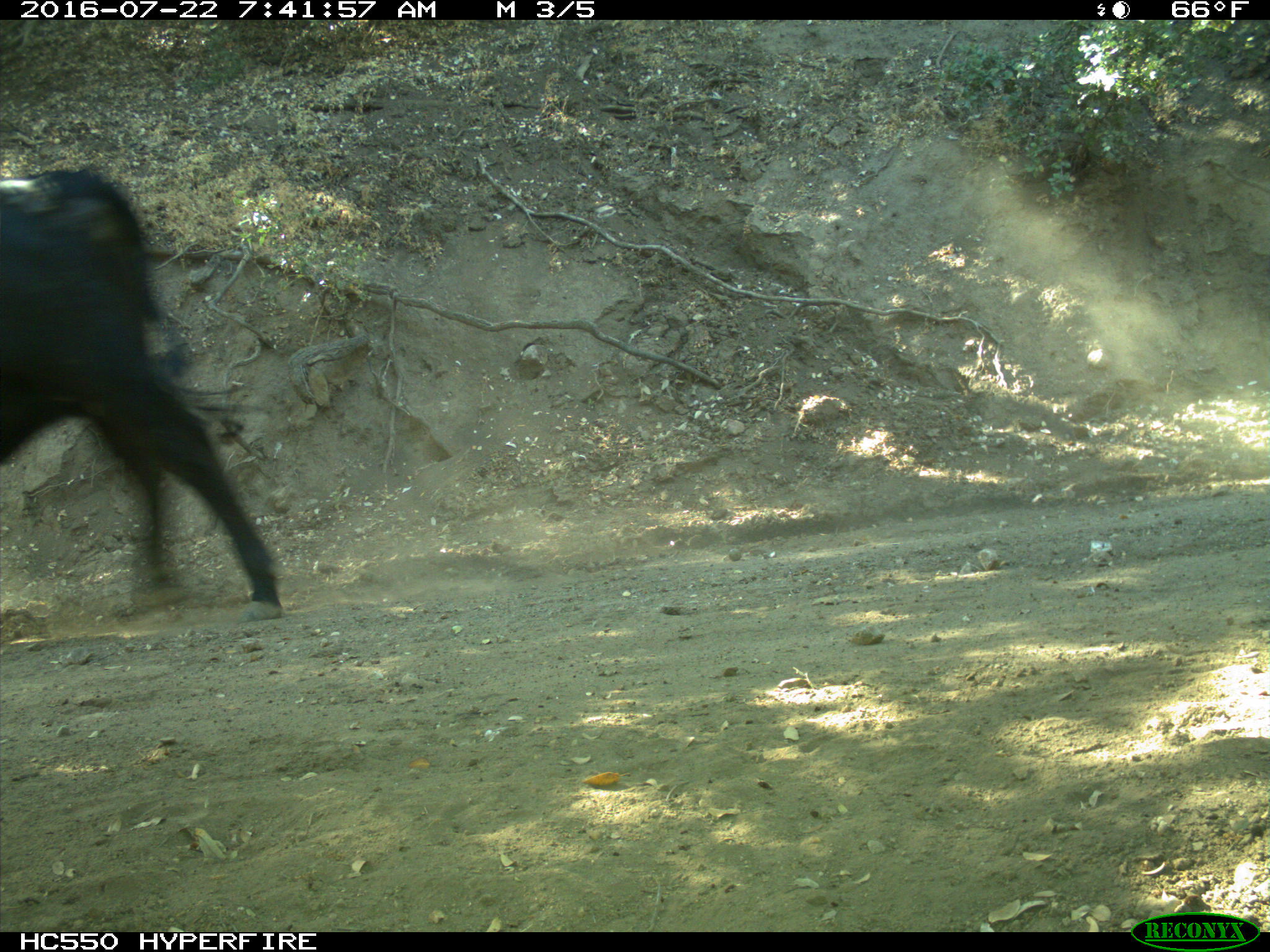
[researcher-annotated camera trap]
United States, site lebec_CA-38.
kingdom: Animalia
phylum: Chordata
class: Mammalia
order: Artiodactyla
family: Bovidae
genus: Bos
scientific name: Bos taurus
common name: domestic cow